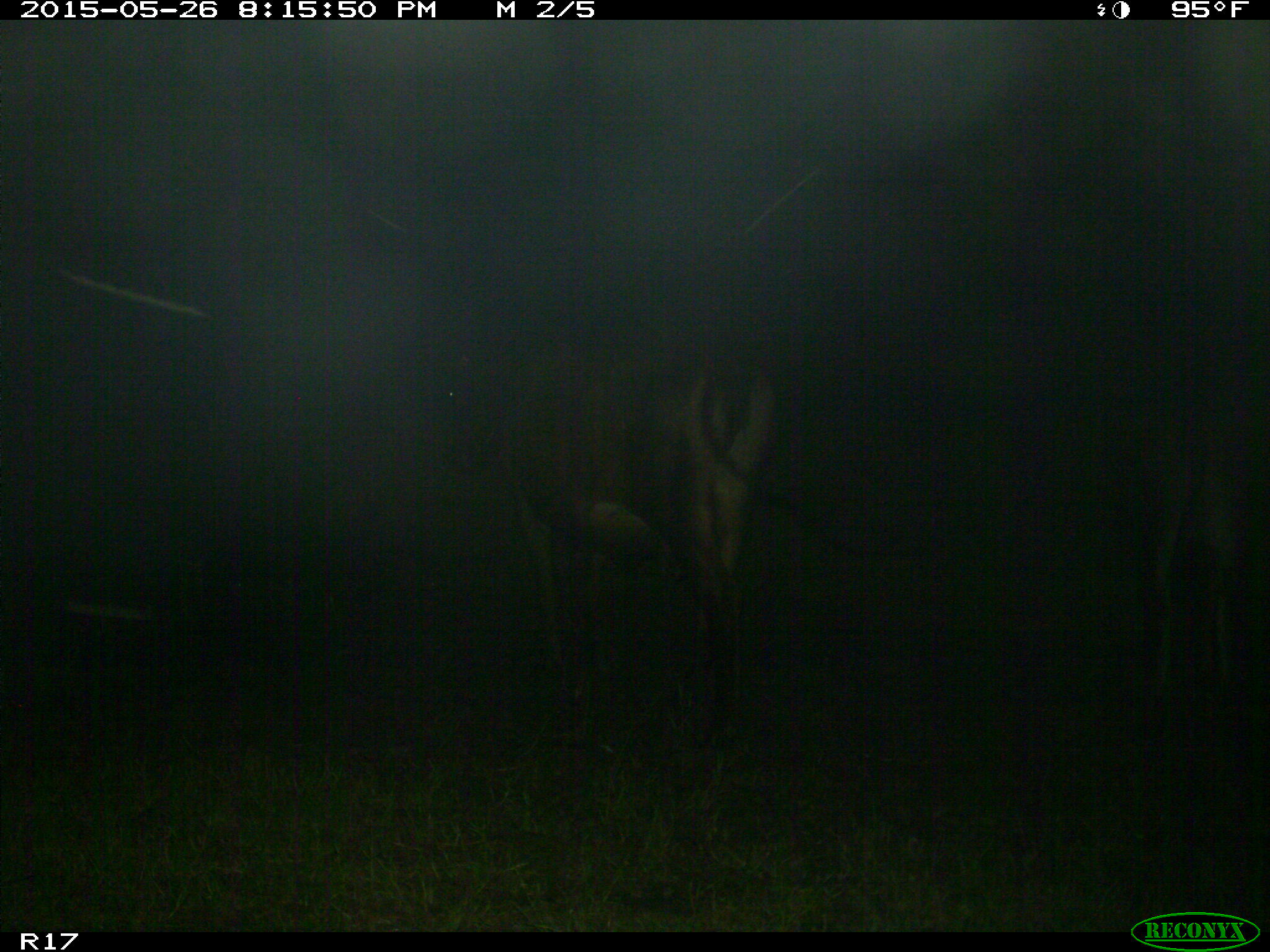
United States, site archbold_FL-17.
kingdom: Animalia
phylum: Chordata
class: Mammalia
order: Artiodactyla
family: Bovidae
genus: Bos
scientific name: Bos taurus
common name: domestic cow